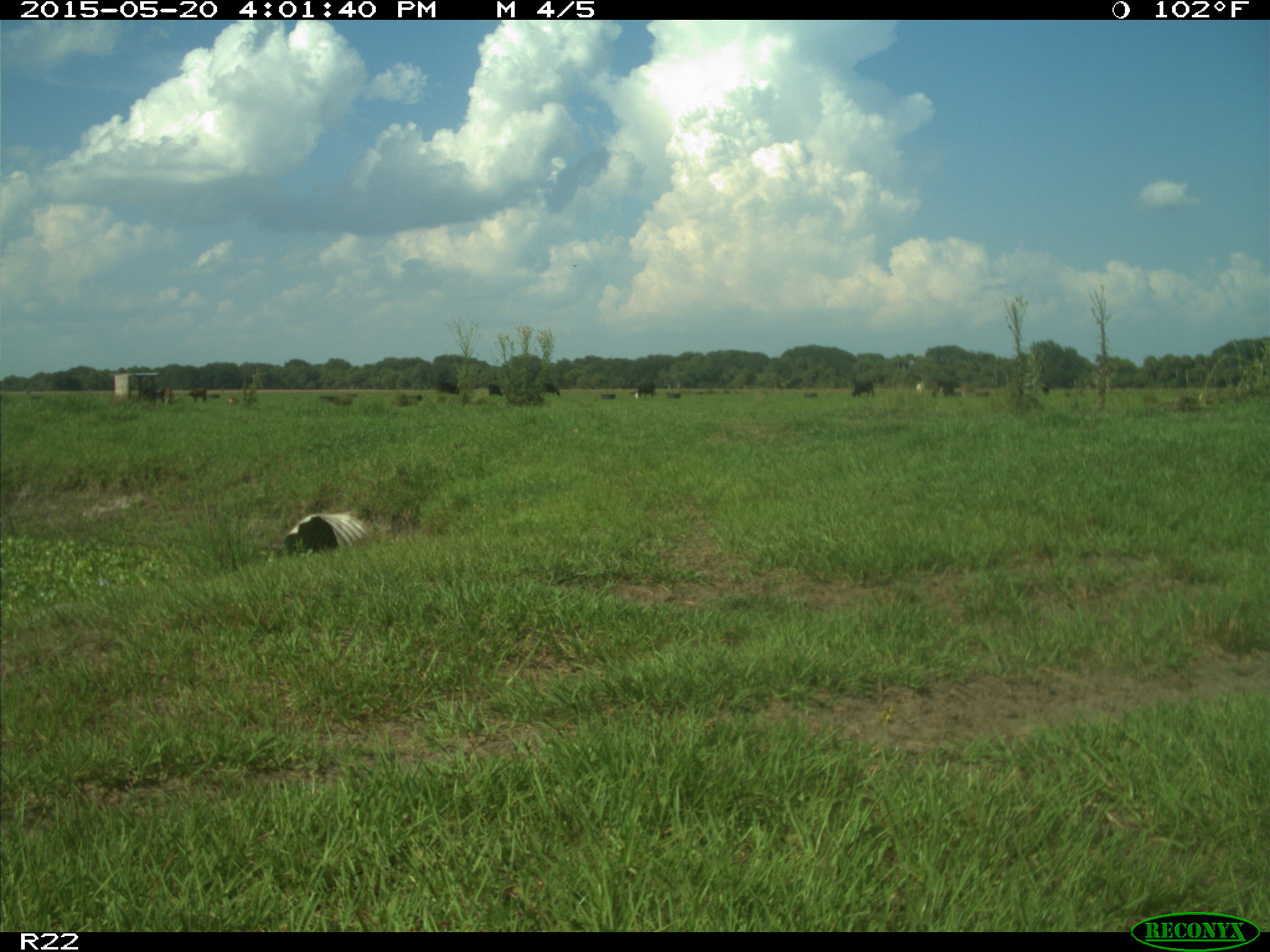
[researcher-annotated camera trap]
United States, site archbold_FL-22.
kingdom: Animalia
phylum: Chordata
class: Mammalia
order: Artiodactyla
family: Bovidae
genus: Bos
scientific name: Bos taurus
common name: domestic cow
Bos taurus (domestic cow).